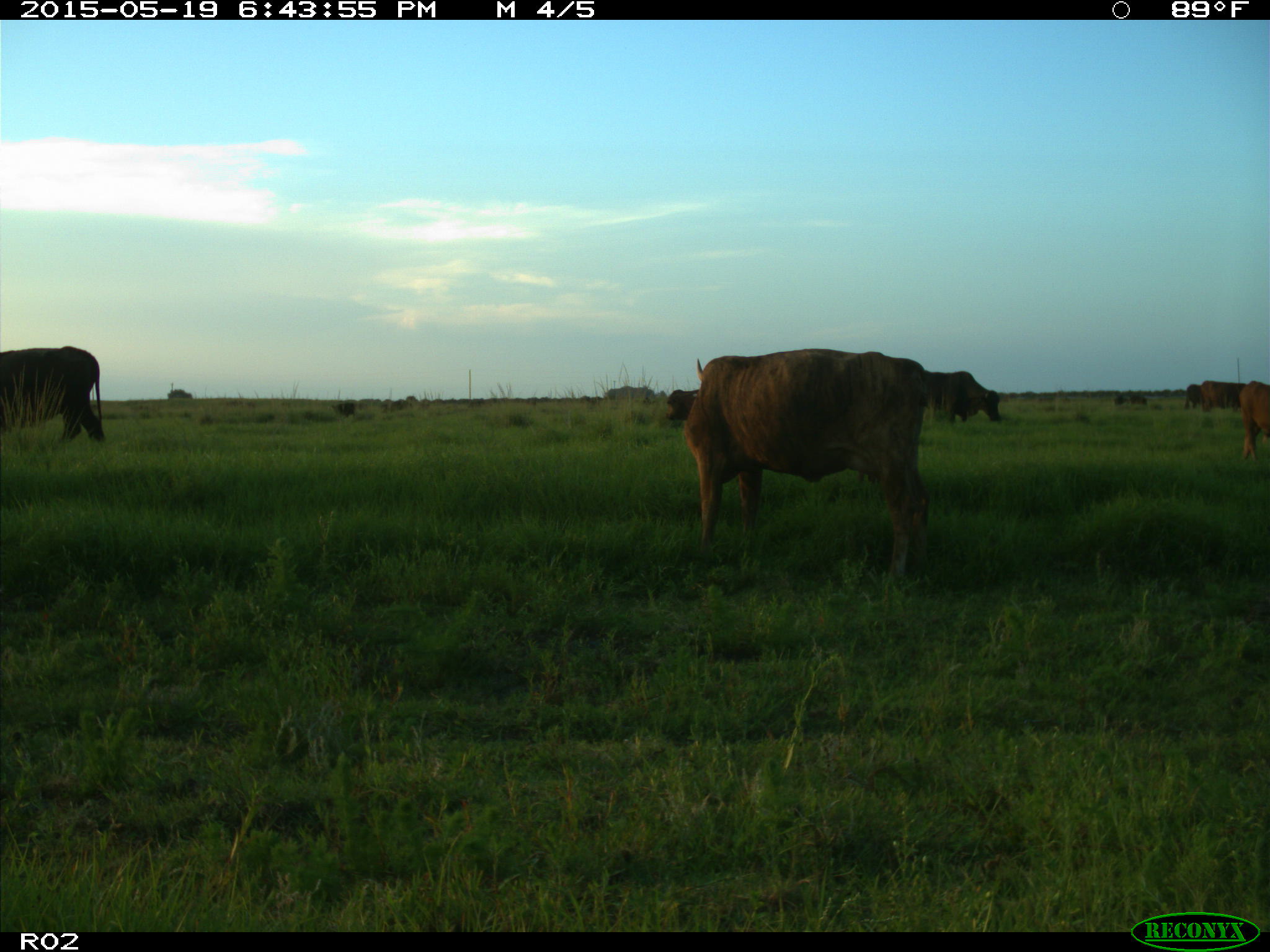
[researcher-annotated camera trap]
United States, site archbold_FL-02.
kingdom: Animalia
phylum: Chordata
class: Mammalia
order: Artiodactyla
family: Bovidae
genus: Bos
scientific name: Bos taurus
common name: domestic cow